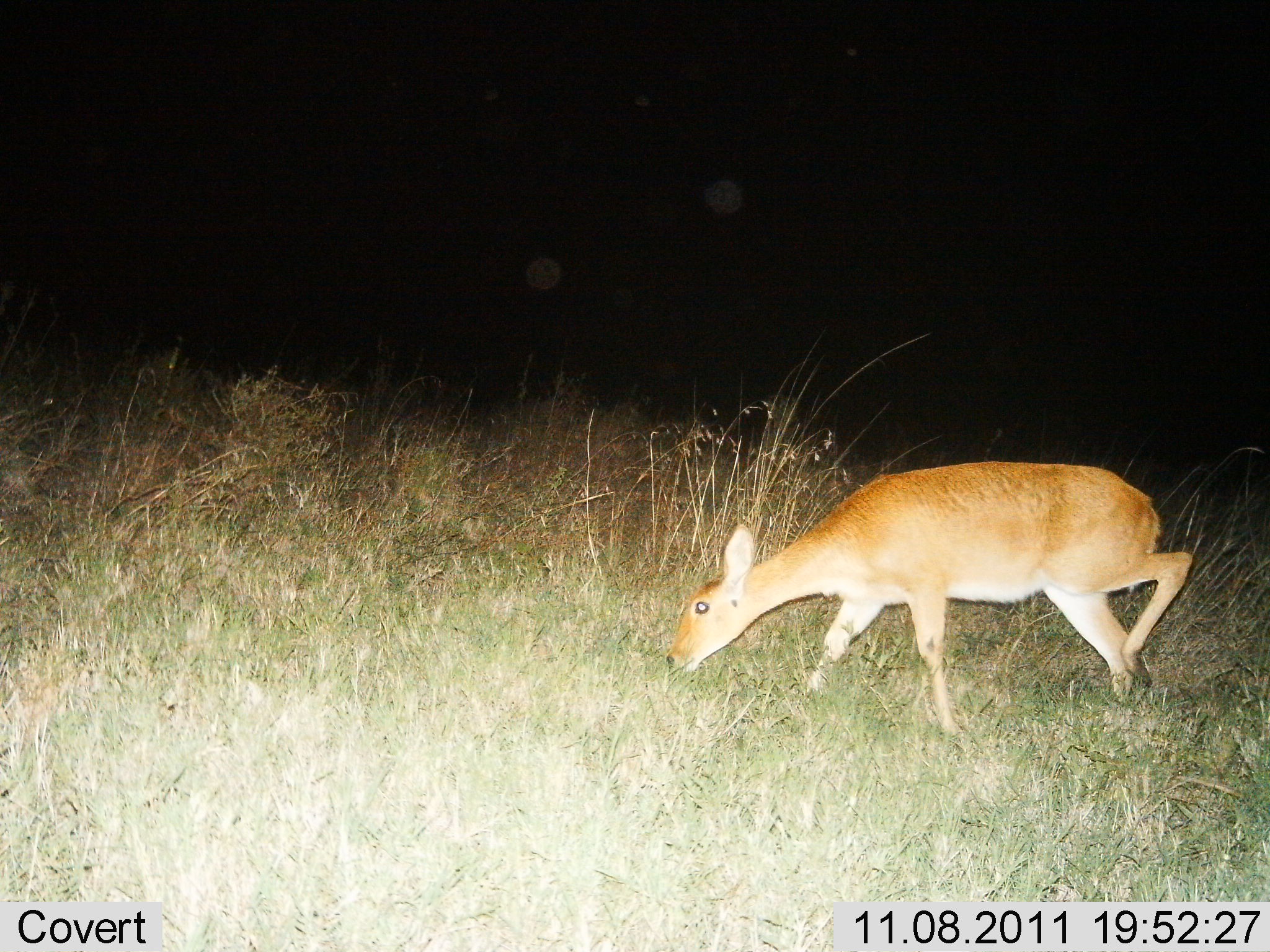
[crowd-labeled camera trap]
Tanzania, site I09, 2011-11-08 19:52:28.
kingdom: Animalia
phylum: Chordata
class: Mammalia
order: Artiodactyla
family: Bovidae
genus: Redunca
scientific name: Redunca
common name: reedbuck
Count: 1.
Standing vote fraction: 8%.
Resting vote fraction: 0%.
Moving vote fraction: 25%.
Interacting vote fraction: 0%.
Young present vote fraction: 0%.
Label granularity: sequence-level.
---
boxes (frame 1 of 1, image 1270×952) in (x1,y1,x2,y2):
animal: (666,461,1194,756)